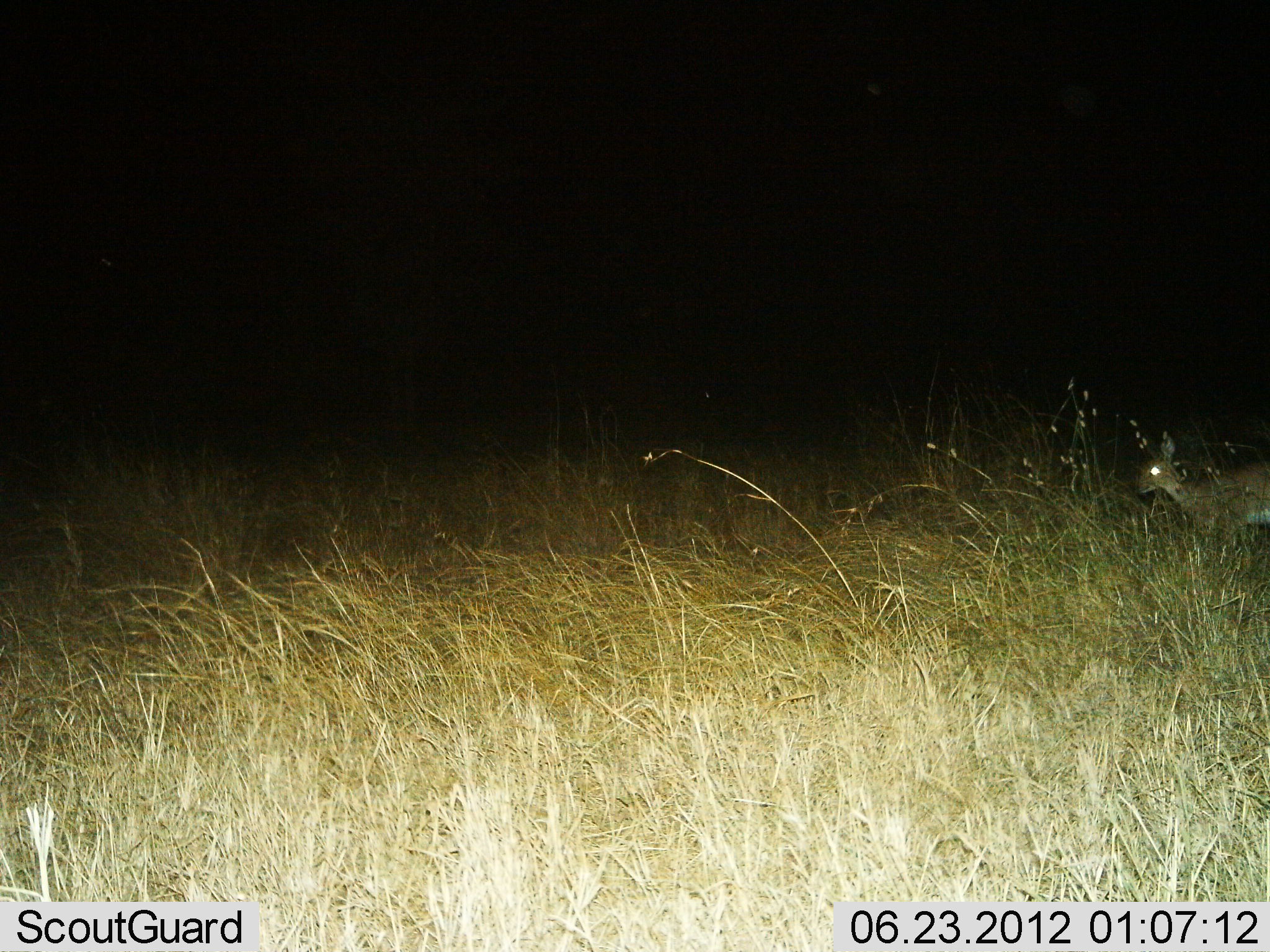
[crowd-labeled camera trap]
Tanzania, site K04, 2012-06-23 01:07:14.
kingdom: Animalia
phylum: Chordata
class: Mammalia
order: Artiodactyla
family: Bovidae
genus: Redunca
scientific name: Redunca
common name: reedbuck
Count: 1.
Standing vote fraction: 56%.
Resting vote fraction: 0%.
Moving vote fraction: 44%.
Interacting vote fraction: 0%.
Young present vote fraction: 0%.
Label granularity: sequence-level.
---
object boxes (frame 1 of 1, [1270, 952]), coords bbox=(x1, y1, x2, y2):
animal: bbox=(1133, 429, 1270, 542)